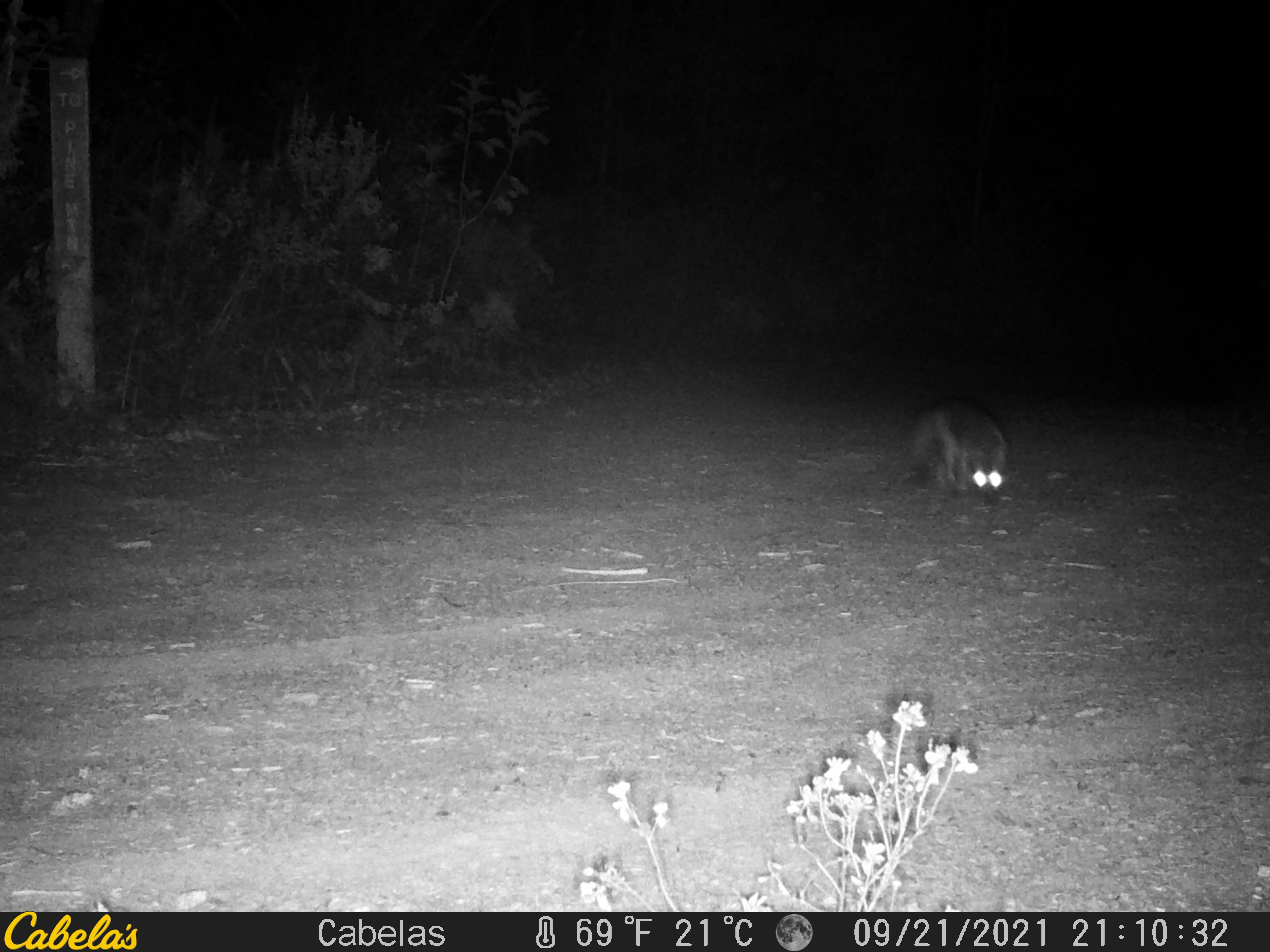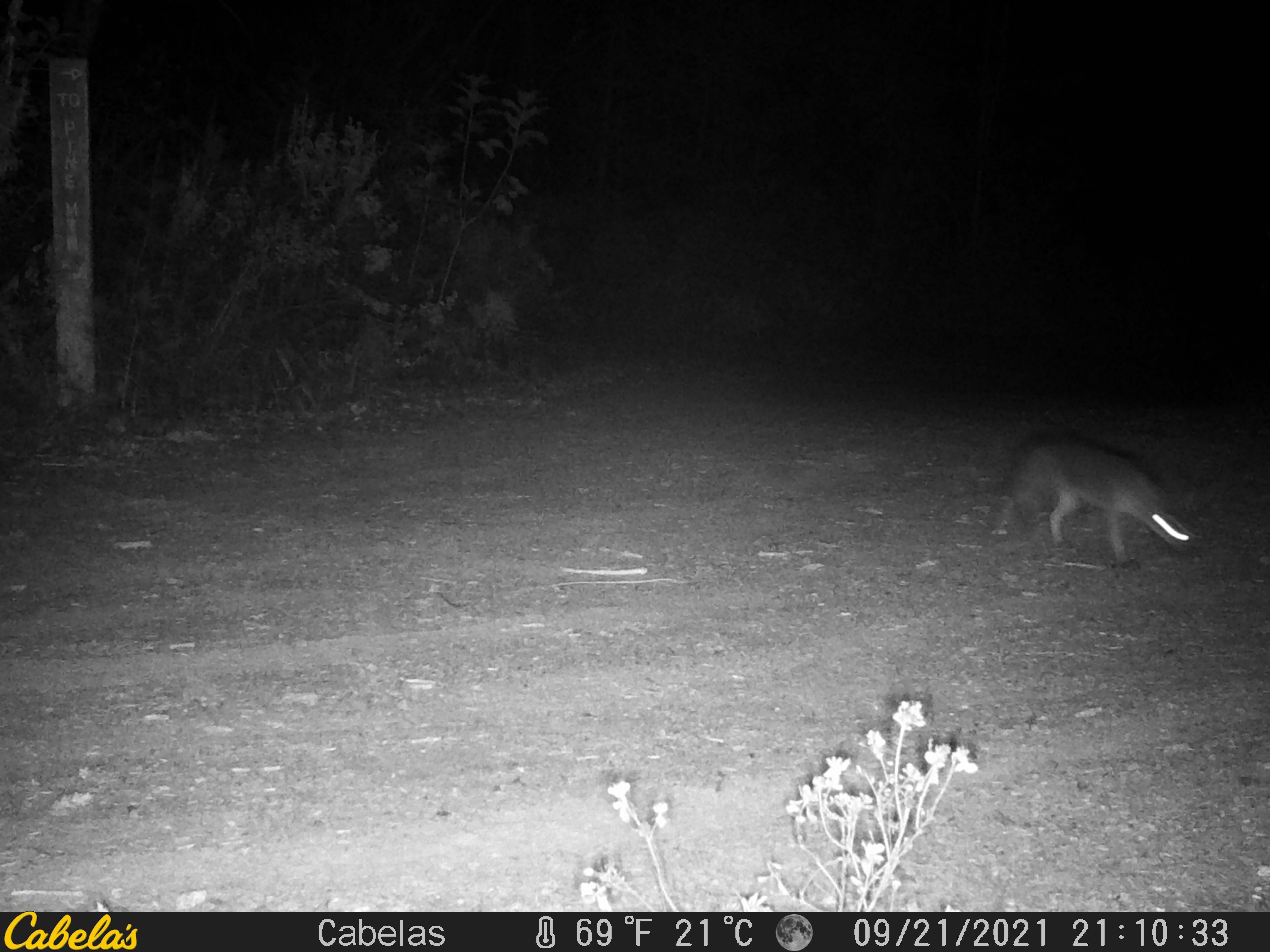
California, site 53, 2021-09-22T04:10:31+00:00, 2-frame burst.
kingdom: Animalia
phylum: Chordata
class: Mammalia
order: Carnivora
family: Canidae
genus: Urocyon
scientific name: Urocyon cinereoargenteus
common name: gray fox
Gray fox (Urocyon cinereoargenteus).